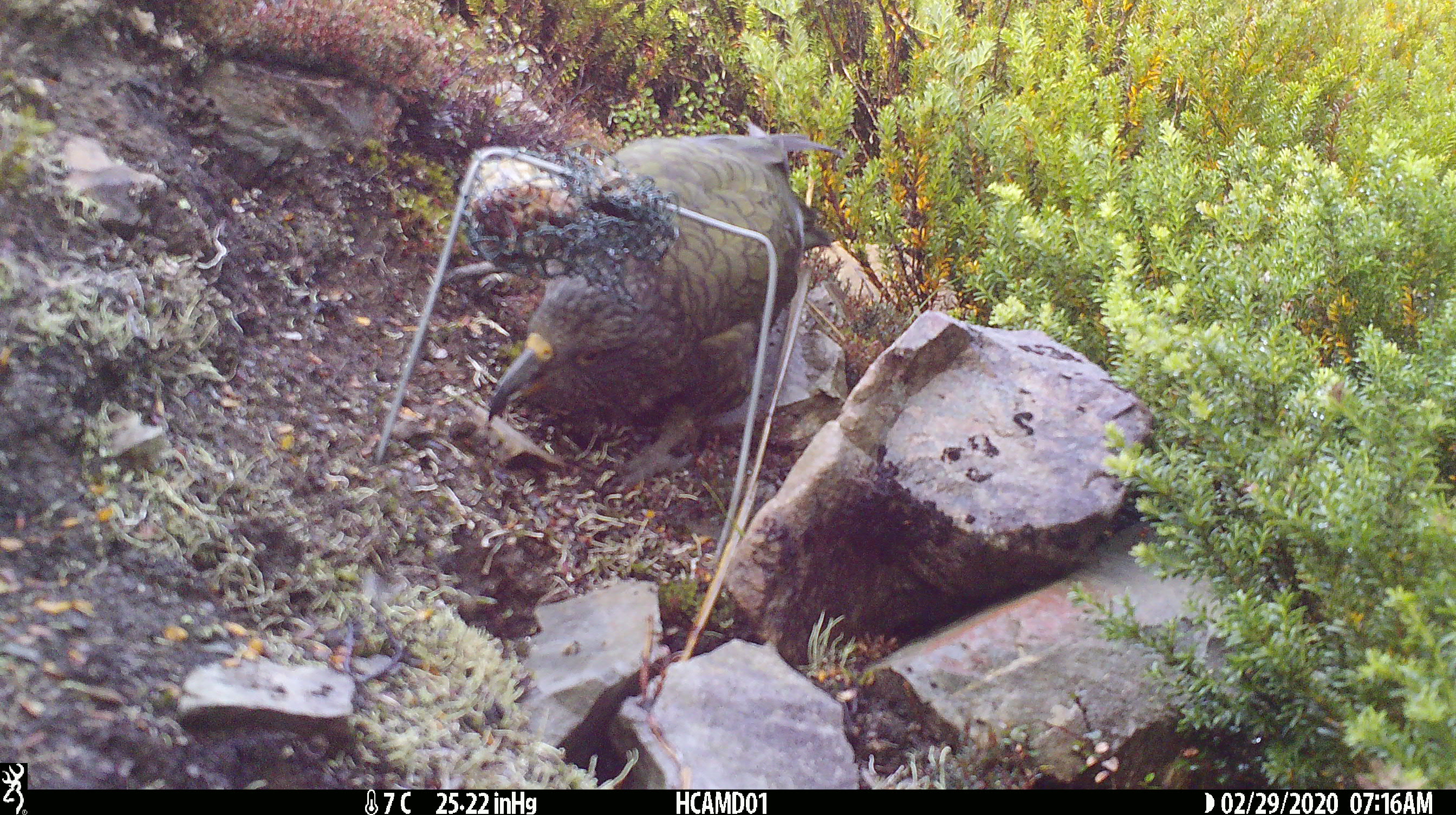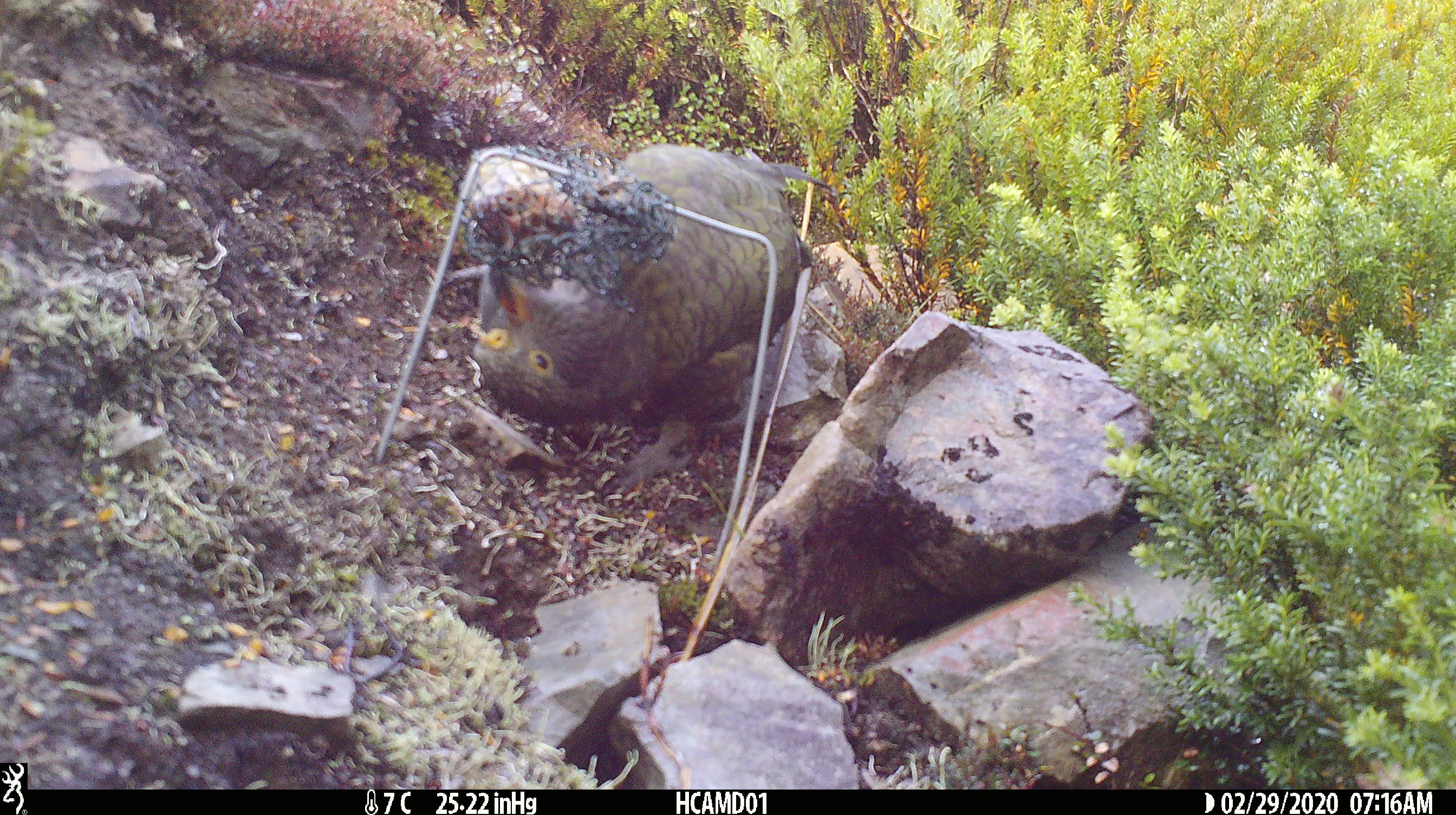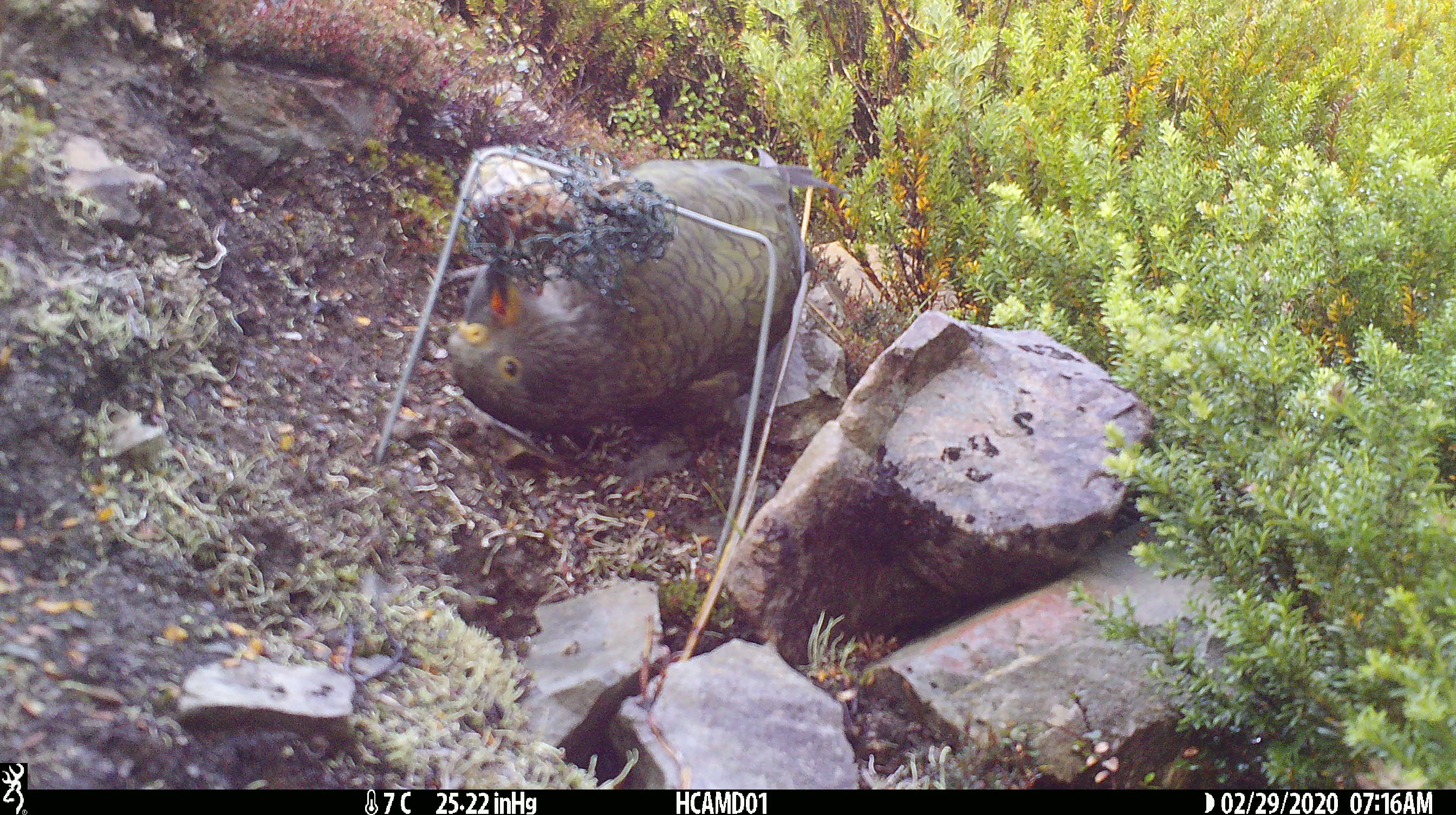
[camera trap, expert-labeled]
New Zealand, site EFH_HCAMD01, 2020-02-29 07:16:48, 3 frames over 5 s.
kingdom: Animalia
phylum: Chordata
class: Aves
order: Psittaciformes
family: Strigopidae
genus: Nestor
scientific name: Nestor notabilis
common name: kea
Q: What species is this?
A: Kea (Nestor notabilis).